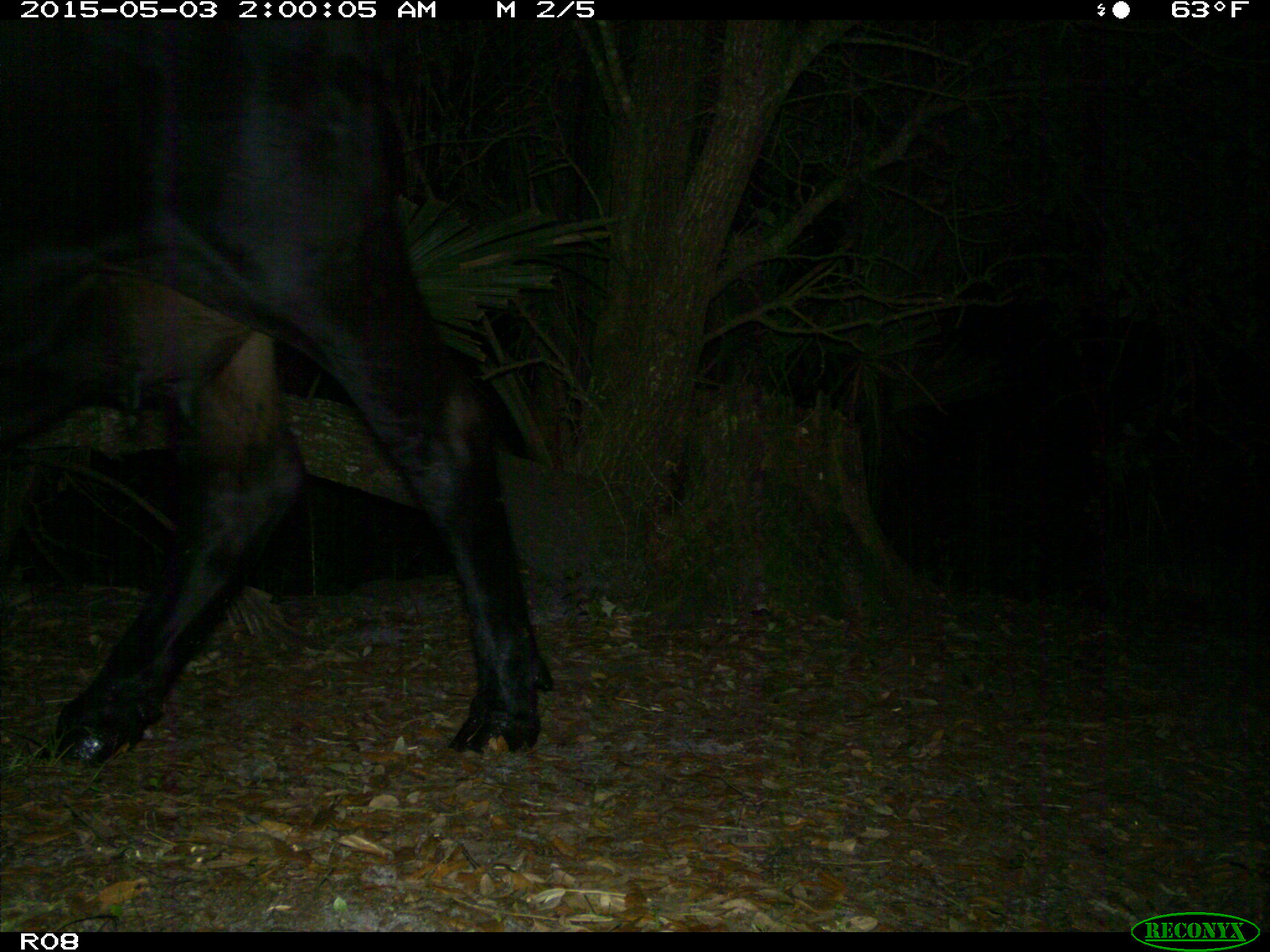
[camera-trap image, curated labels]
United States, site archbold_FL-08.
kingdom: Animalia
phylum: Chordata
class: Mammalia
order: Artiodactyla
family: Bovidae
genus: Bos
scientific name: Bos taurus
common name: domestic cow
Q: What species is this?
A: Bos taurus (domestic cow).